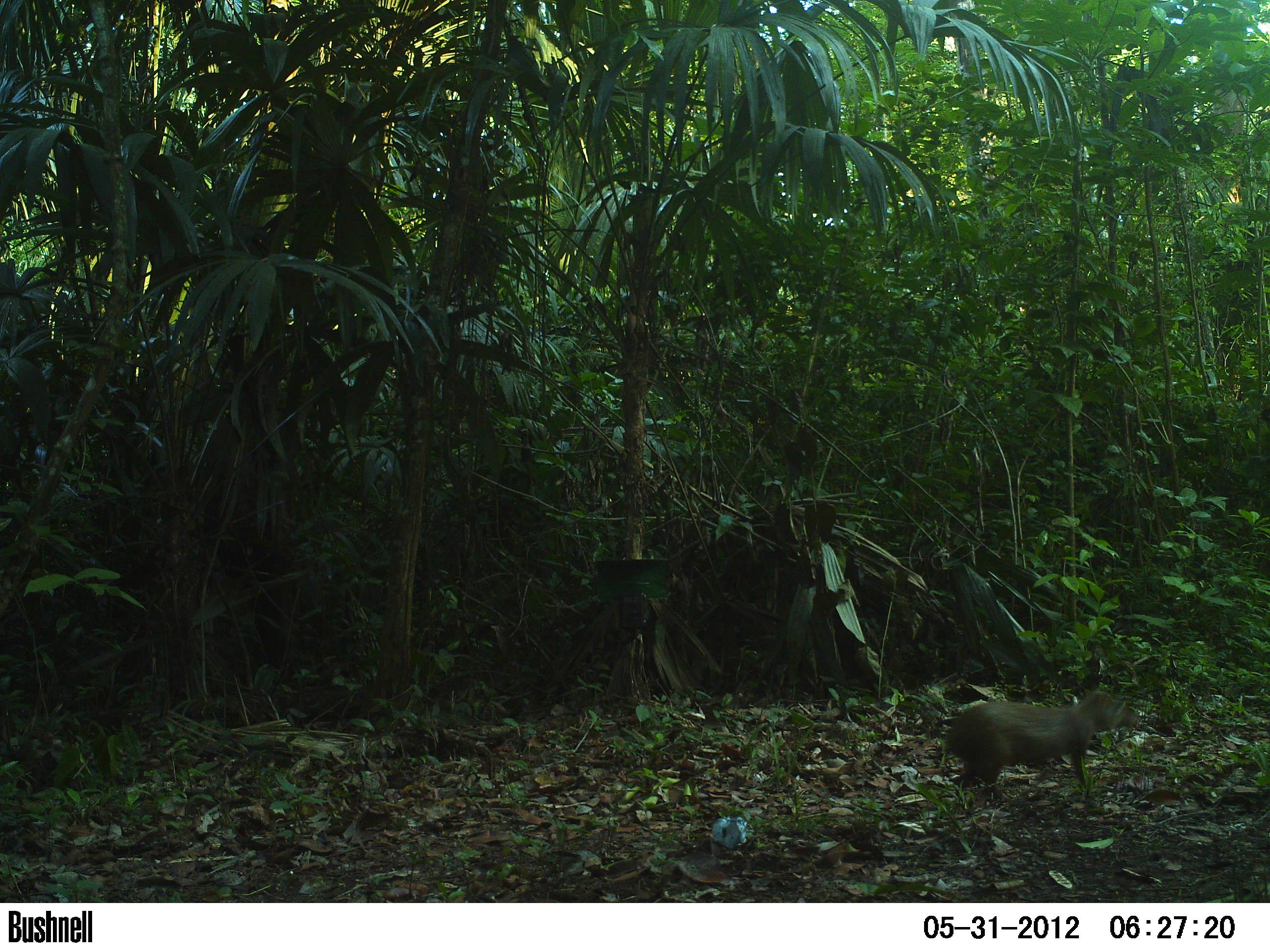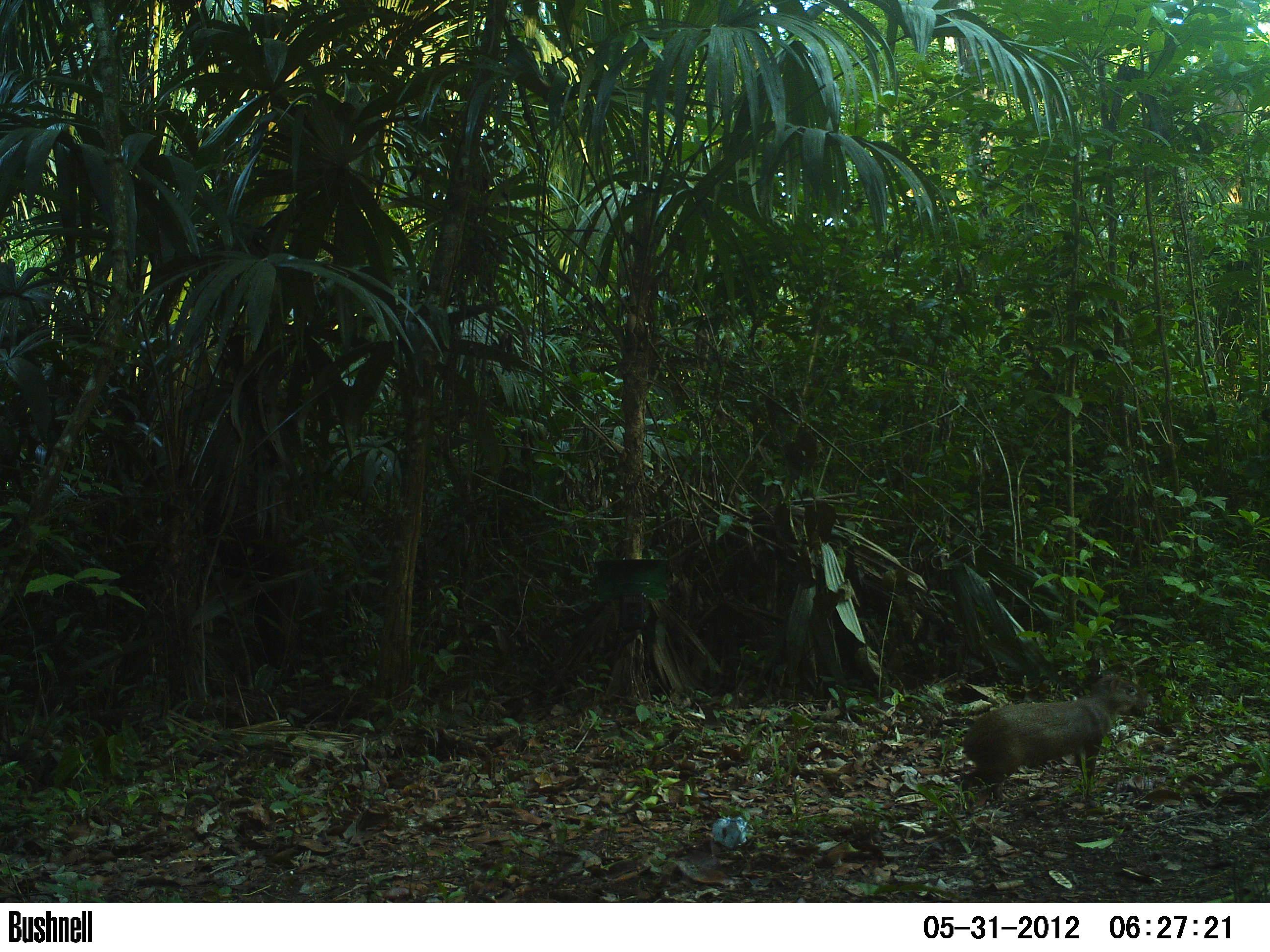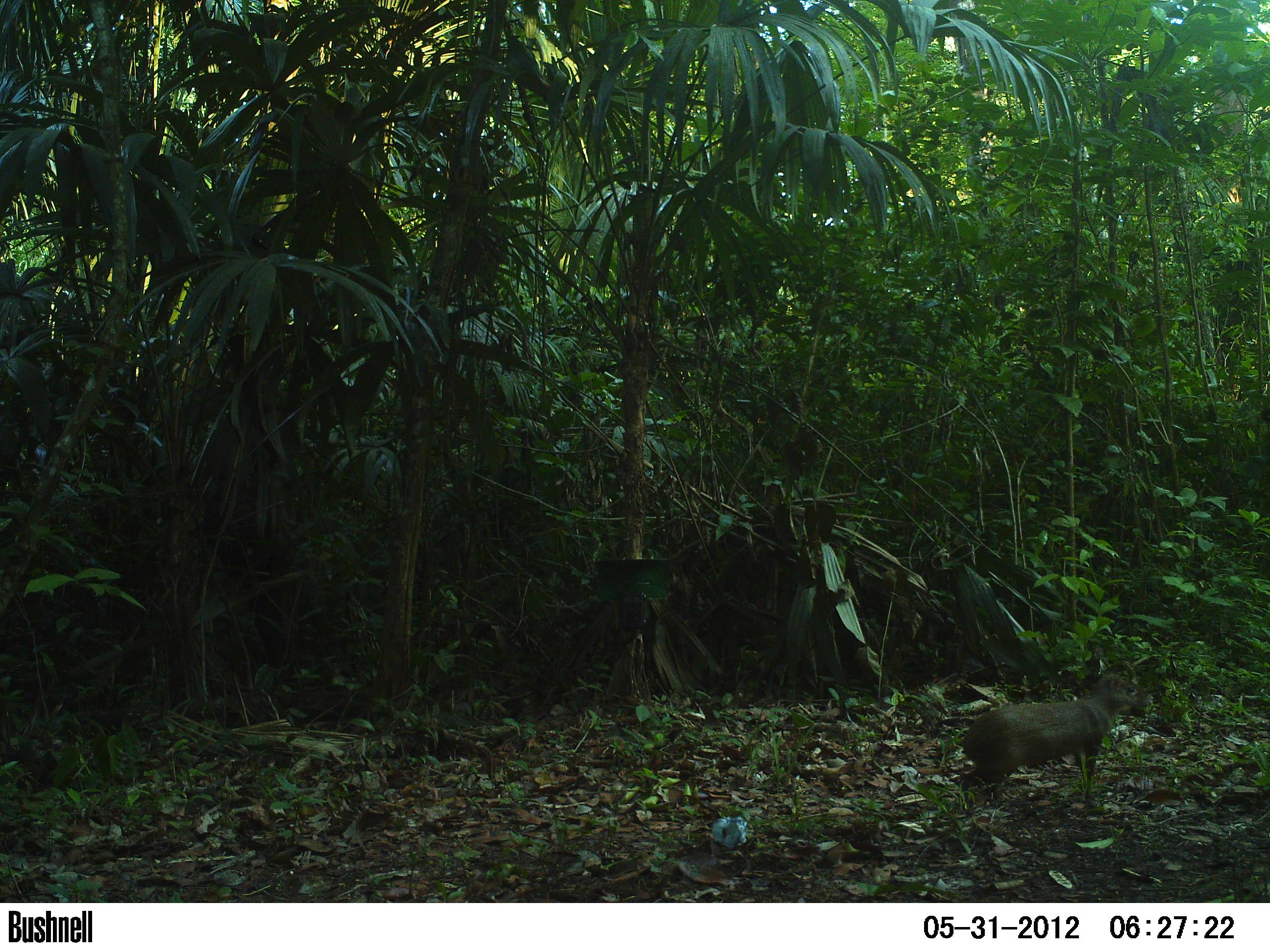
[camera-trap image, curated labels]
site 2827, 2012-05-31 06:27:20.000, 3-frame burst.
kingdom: Animalia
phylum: Chordata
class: Mammalia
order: Rodentia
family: Dasyproctidae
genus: Dasyprocta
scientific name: Dasyprocta punctata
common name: central american agouti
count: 1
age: adult